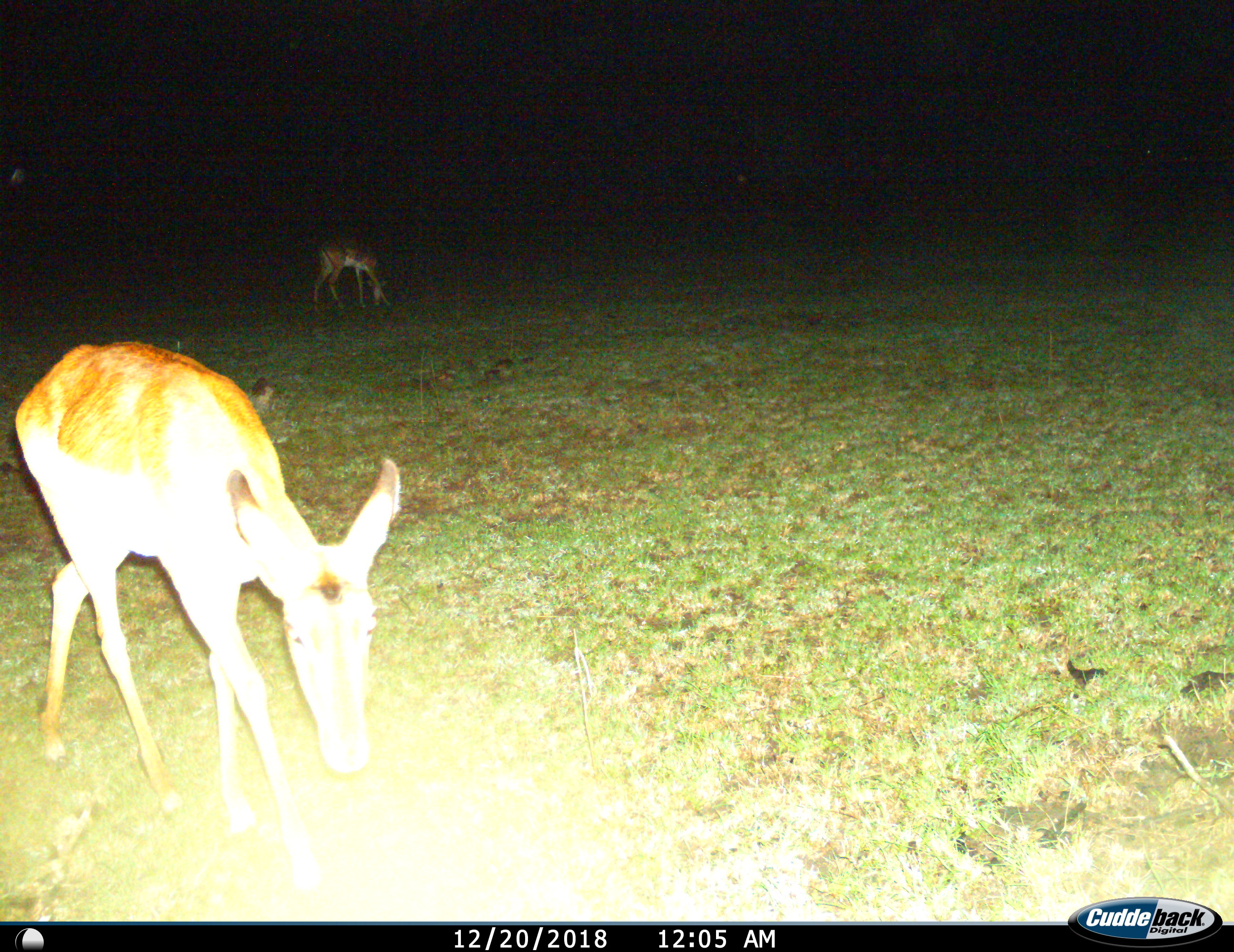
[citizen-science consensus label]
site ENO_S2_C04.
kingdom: Animalia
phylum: Chordata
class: Mammalia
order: Artiodactyla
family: Bovidae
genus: Aepyceros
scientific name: Aepyceros melampus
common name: impala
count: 2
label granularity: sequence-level